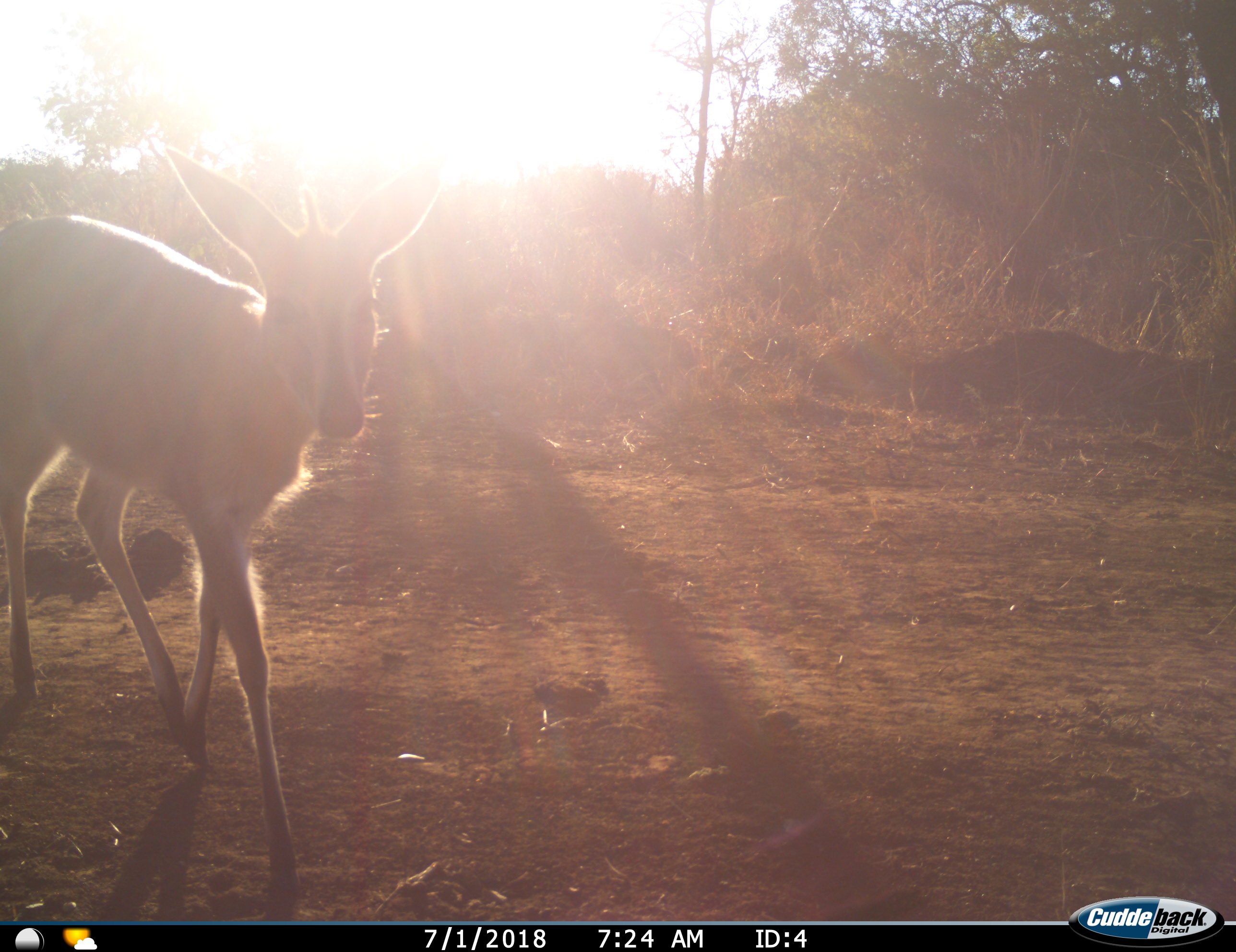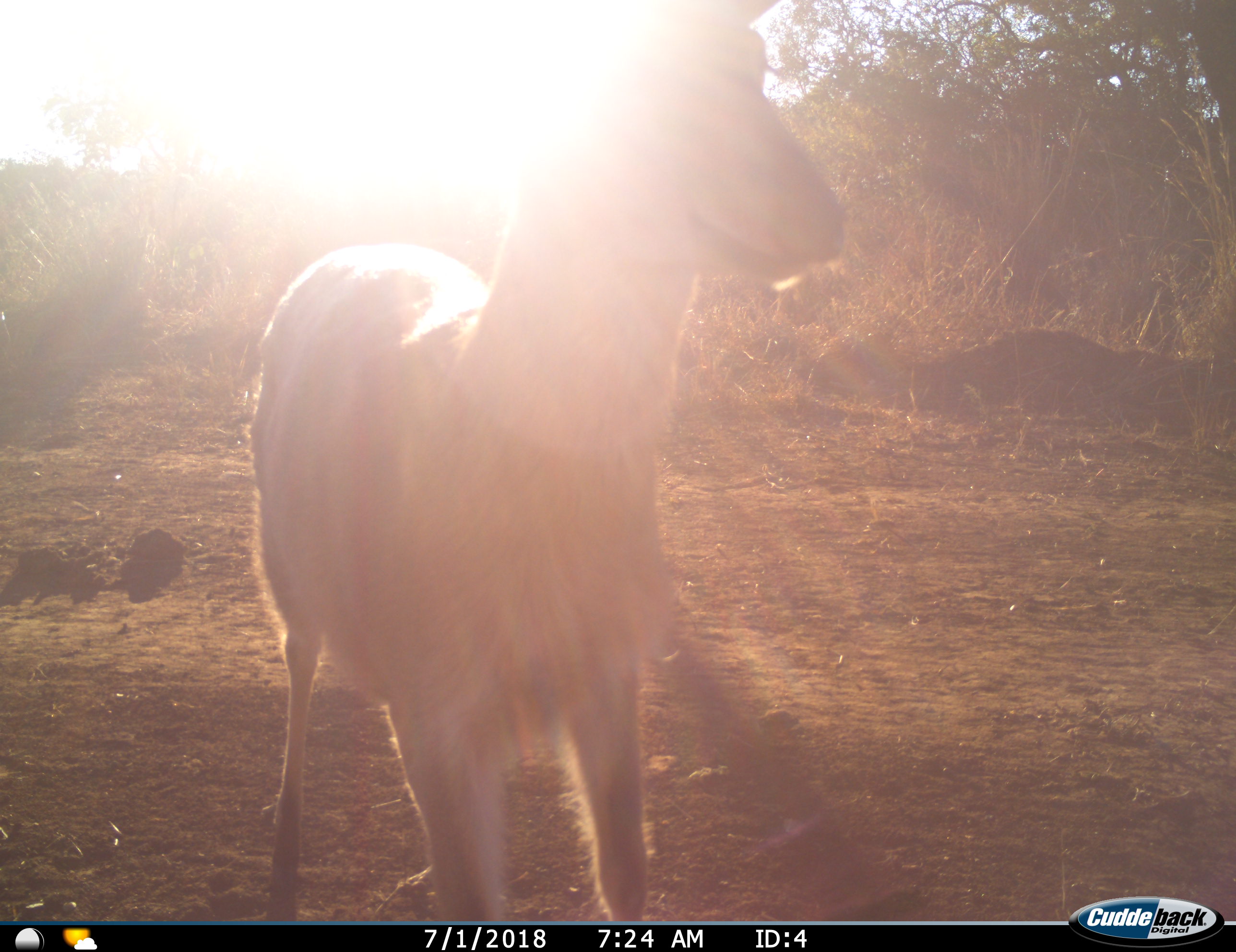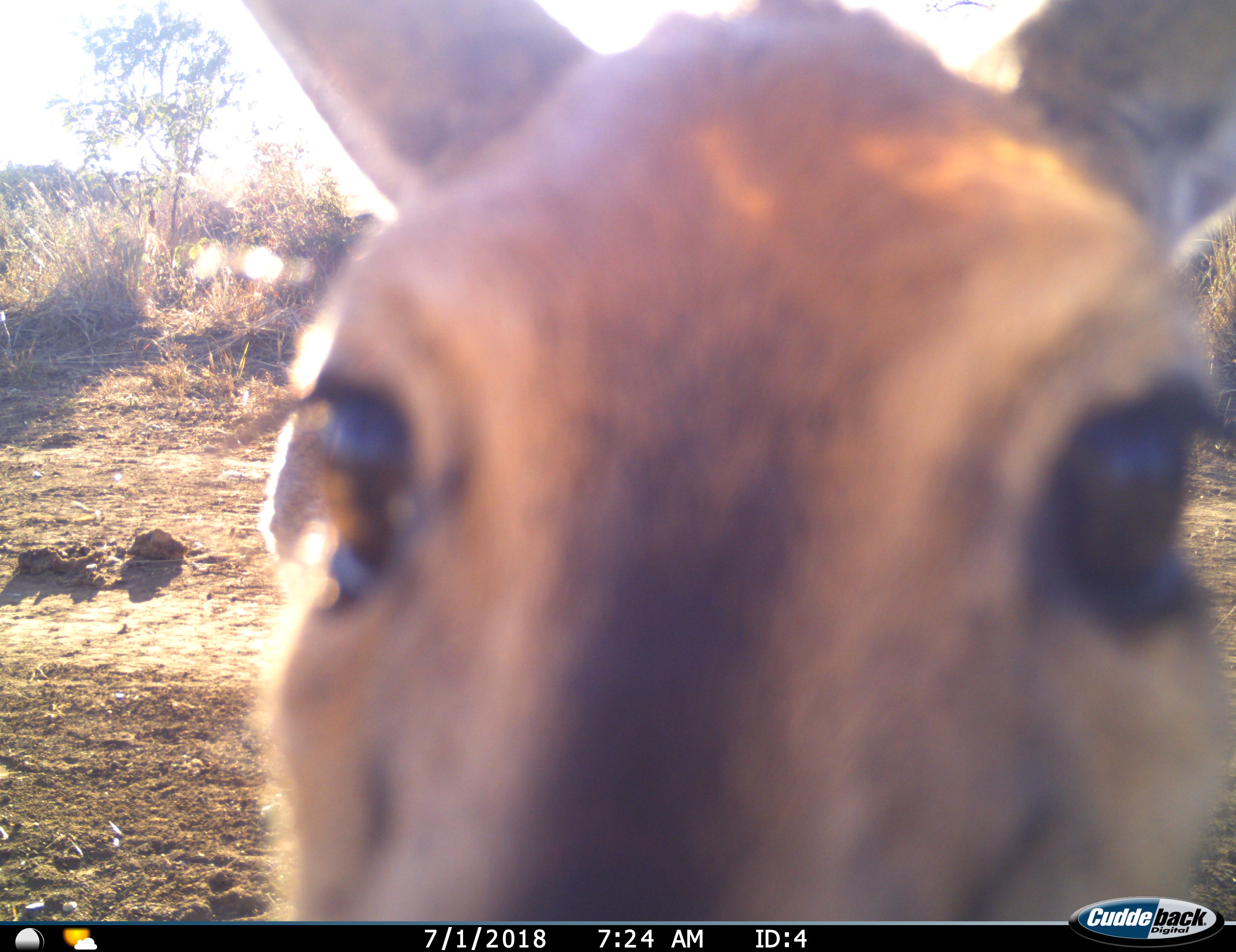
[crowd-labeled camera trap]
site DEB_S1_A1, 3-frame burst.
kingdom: Animalia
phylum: Chordata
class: Mammalia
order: Artiodactyla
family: Bovidae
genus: Sylvicapra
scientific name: Sylvicapra grimmia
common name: common duiker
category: duikercommongrey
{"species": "duikercommongrey (common duiker) (Sylvicapra grimmia)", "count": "1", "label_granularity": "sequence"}